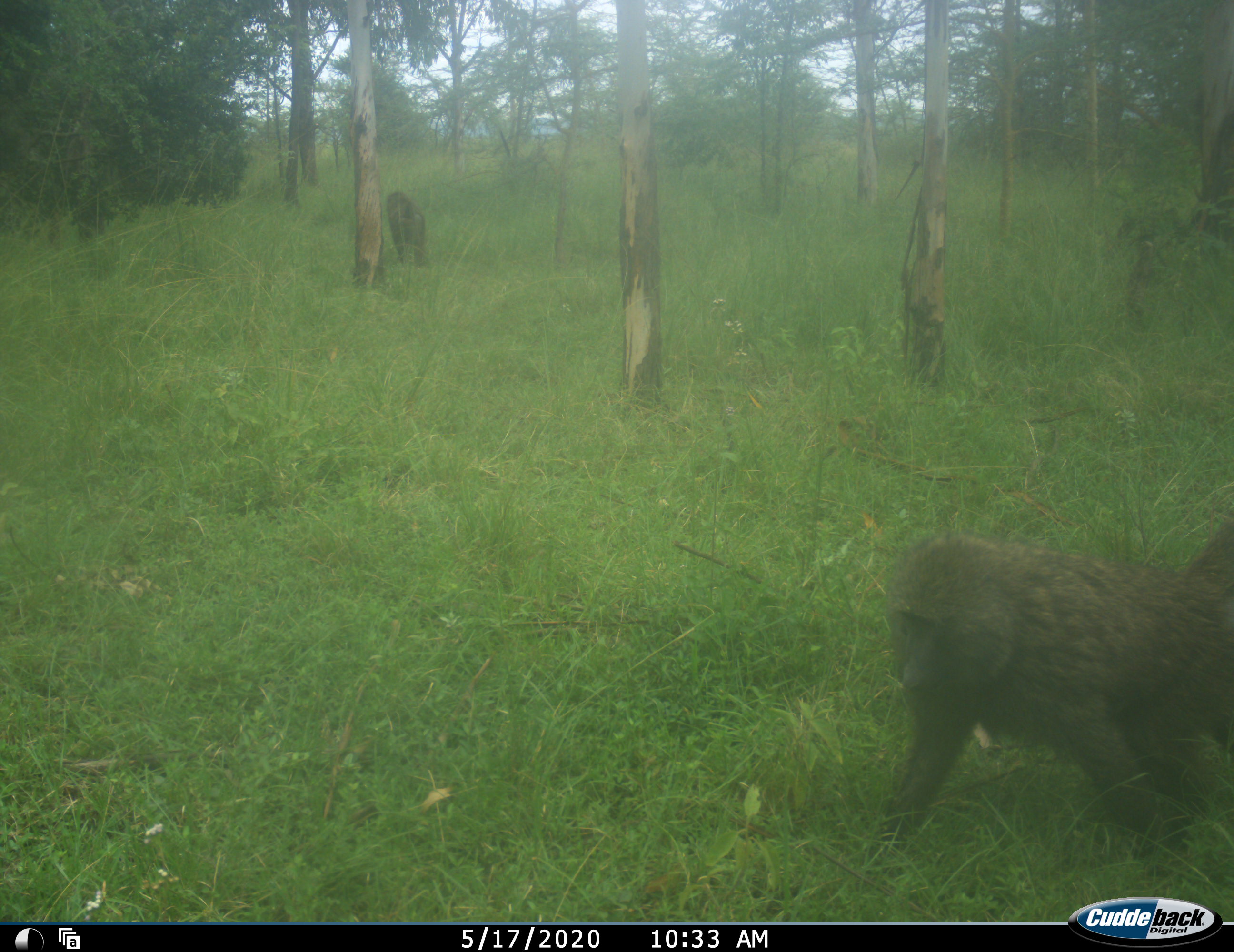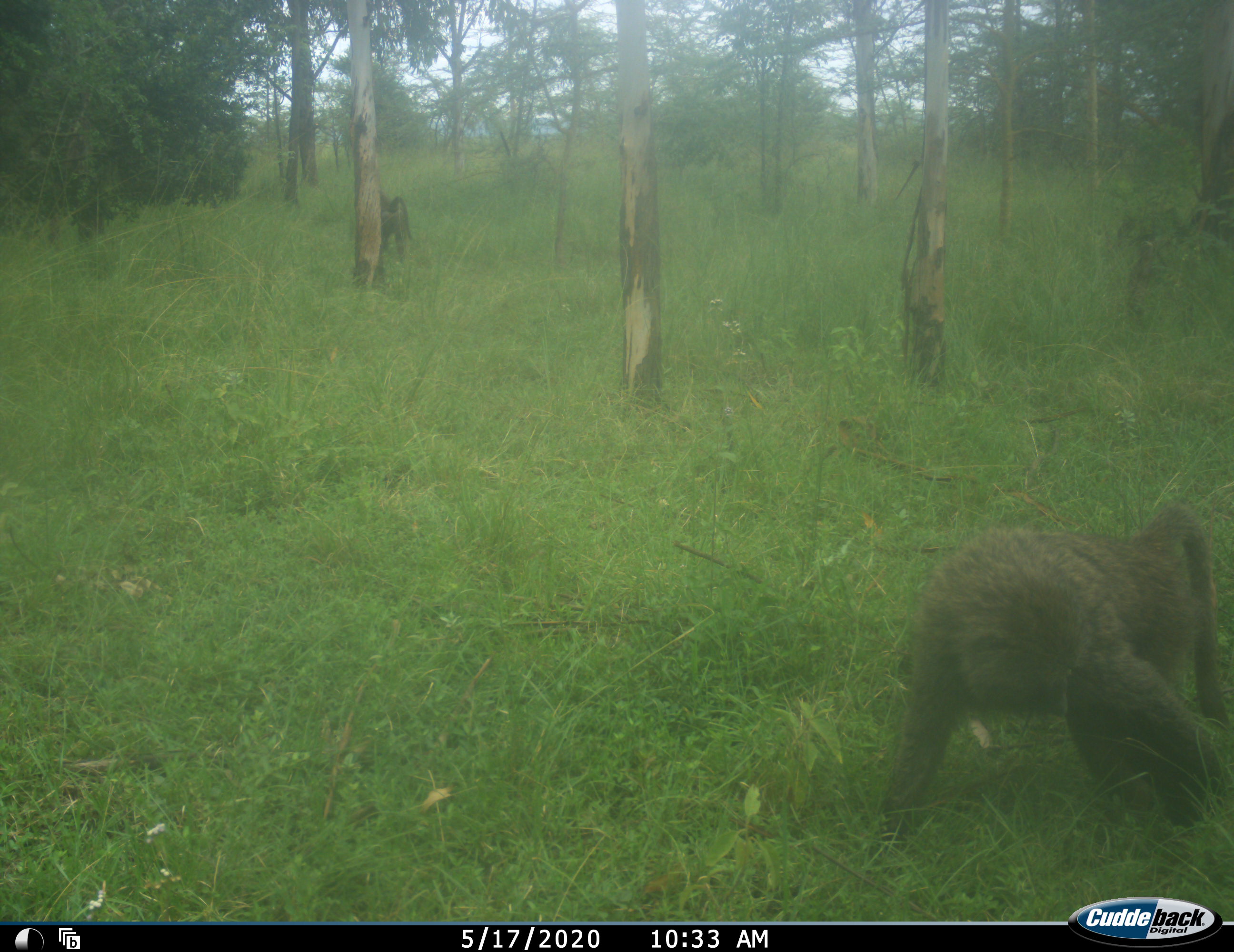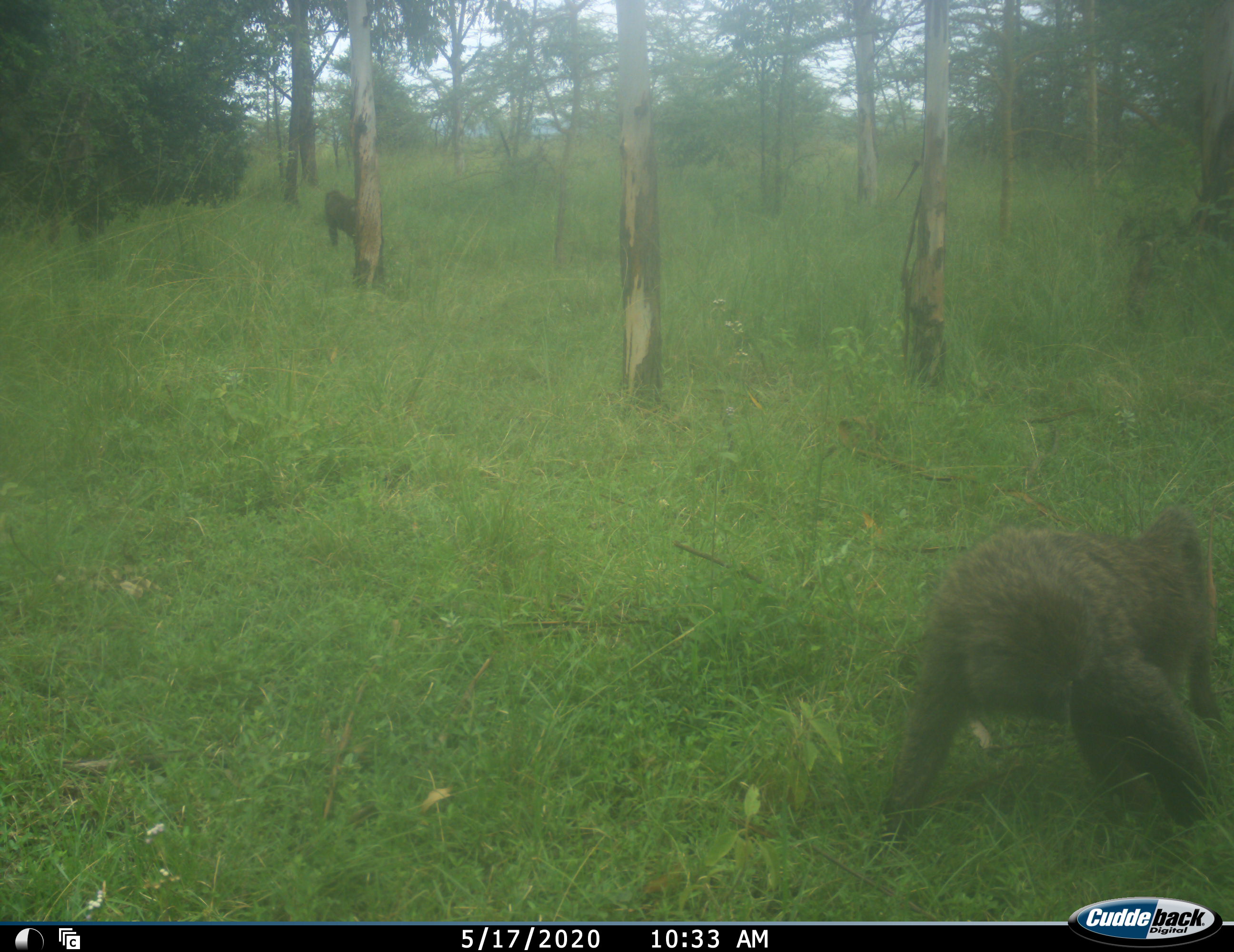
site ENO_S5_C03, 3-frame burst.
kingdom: Animalia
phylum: Chordata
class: Mammalia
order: Primates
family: Cercopithecidae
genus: Papio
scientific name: Papio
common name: baboon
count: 2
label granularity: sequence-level